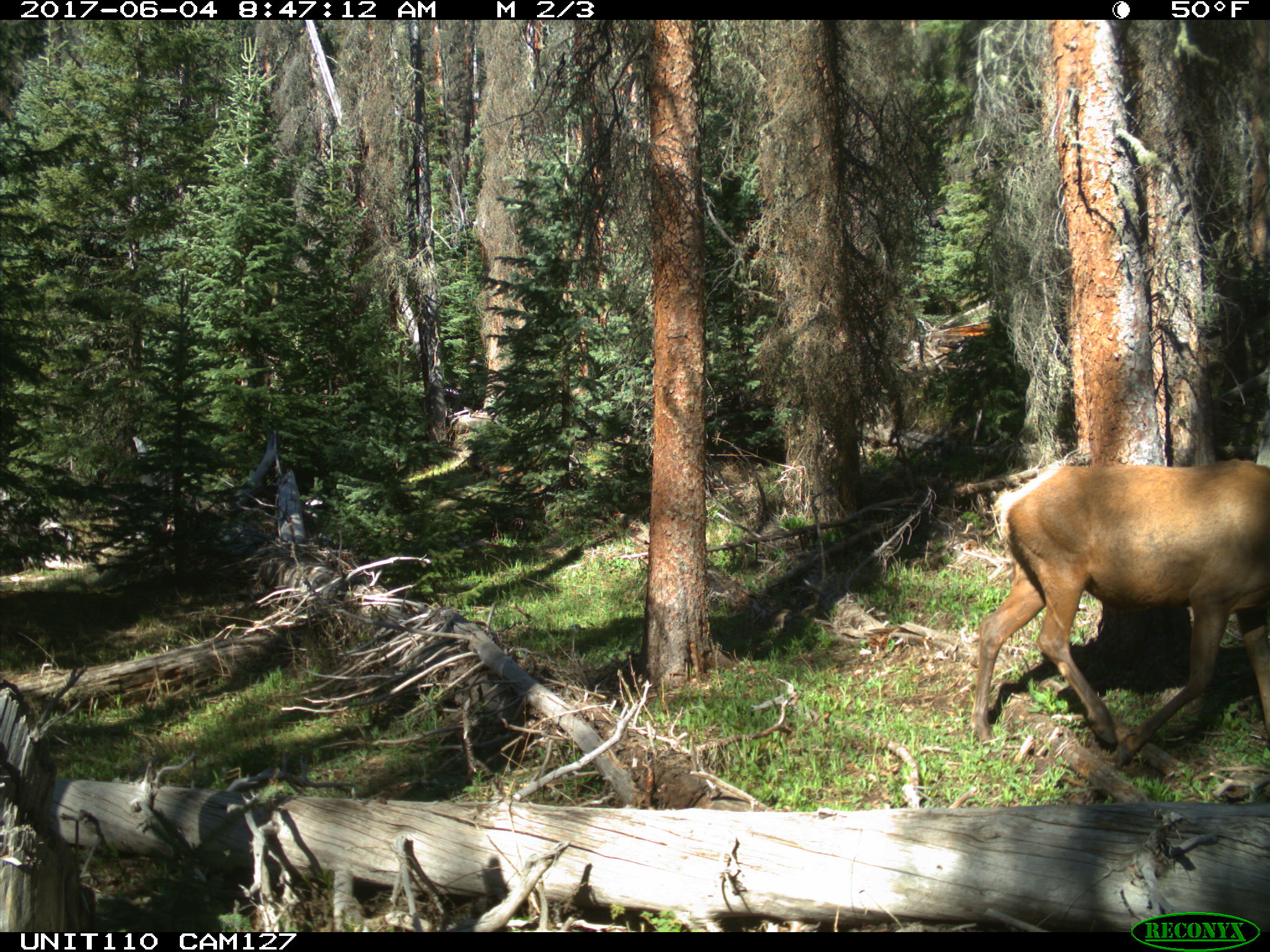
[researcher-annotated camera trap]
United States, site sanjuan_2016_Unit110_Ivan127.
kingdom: Animalia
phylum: Chordata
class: Mammalia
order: Artiodactyla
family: Cervidae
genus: Cervus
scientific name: Cervus elaphus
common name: red deer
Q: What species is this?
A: Cervus elaphus (red deer).